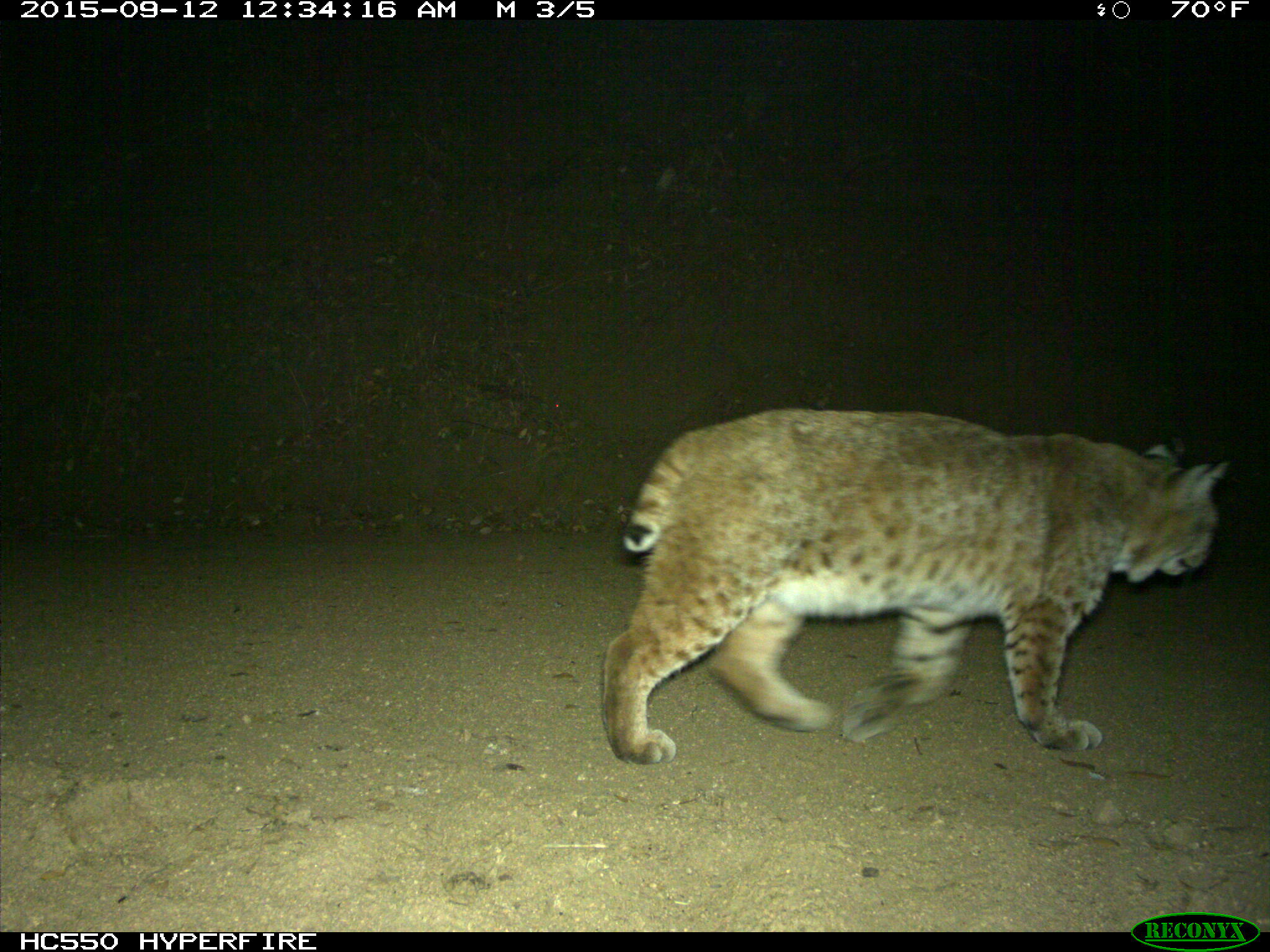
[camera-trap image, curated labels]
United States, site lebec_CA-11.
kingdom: Animalia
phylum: Chordata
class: Mammalia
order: Carnivora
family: Felidae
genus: Lynx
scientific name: Lynx rufus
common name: bobcat